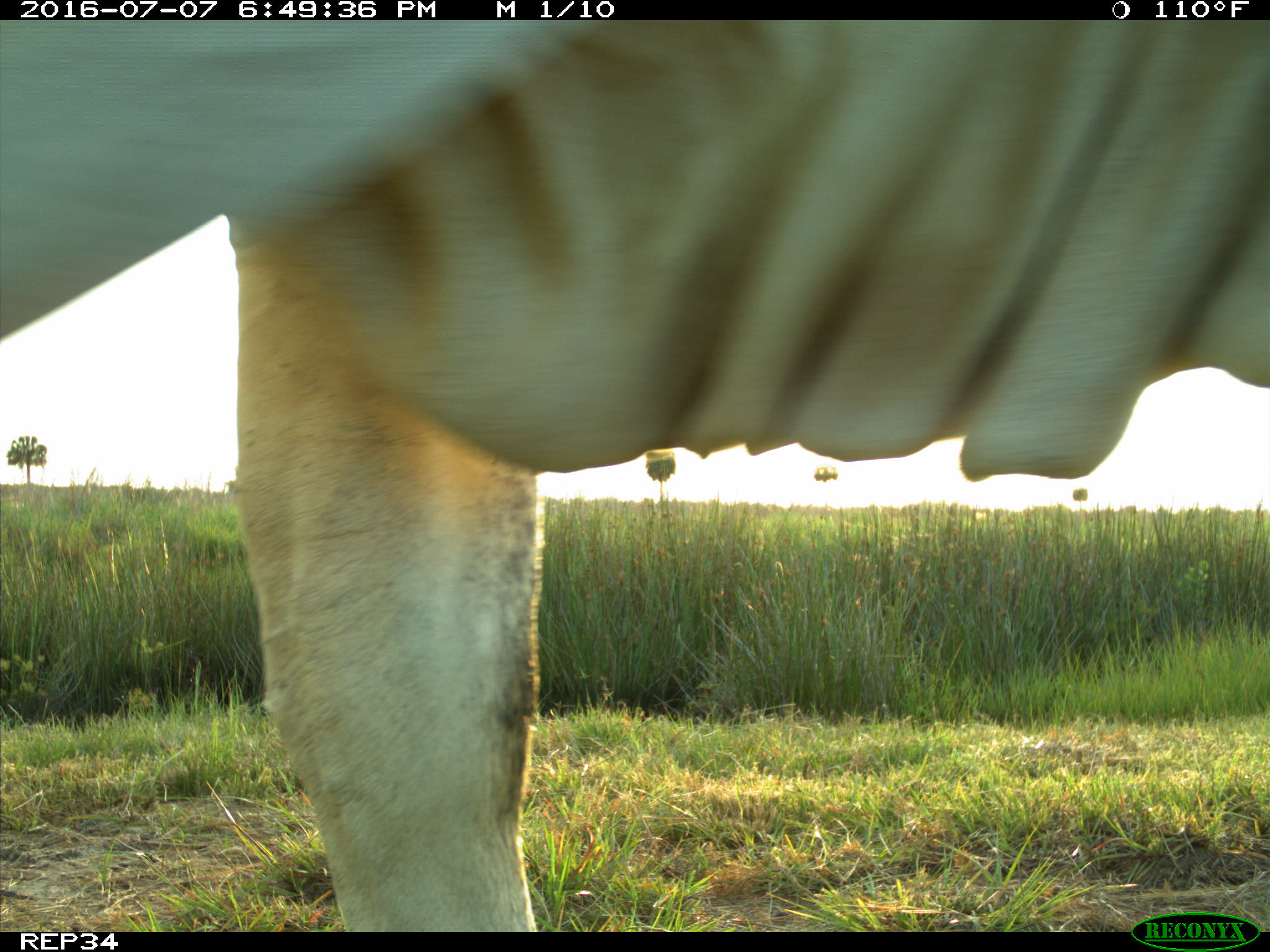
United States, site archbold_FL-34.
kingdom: Animalia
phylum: Chordata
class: Mammalia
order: Artiodactyla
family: Bovidae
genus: Bos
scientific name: Bos taurus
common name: domestic cow